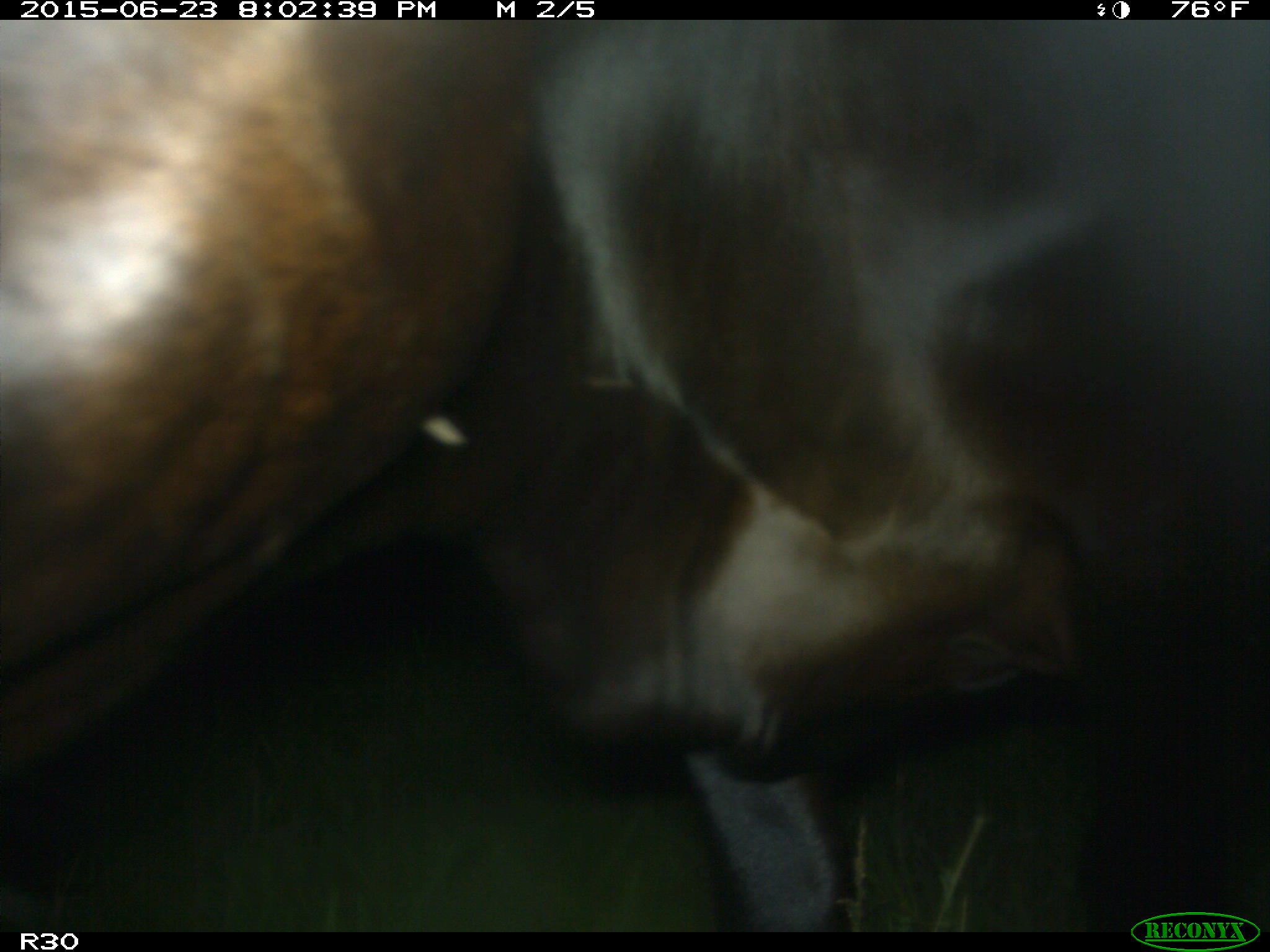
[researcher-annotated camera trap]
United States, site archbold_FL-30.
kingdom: Animalia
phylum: Chordata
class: Mammalia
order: Artiodactyla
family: Bovidae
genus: Bos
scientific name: Bos taurus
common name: domestic cow